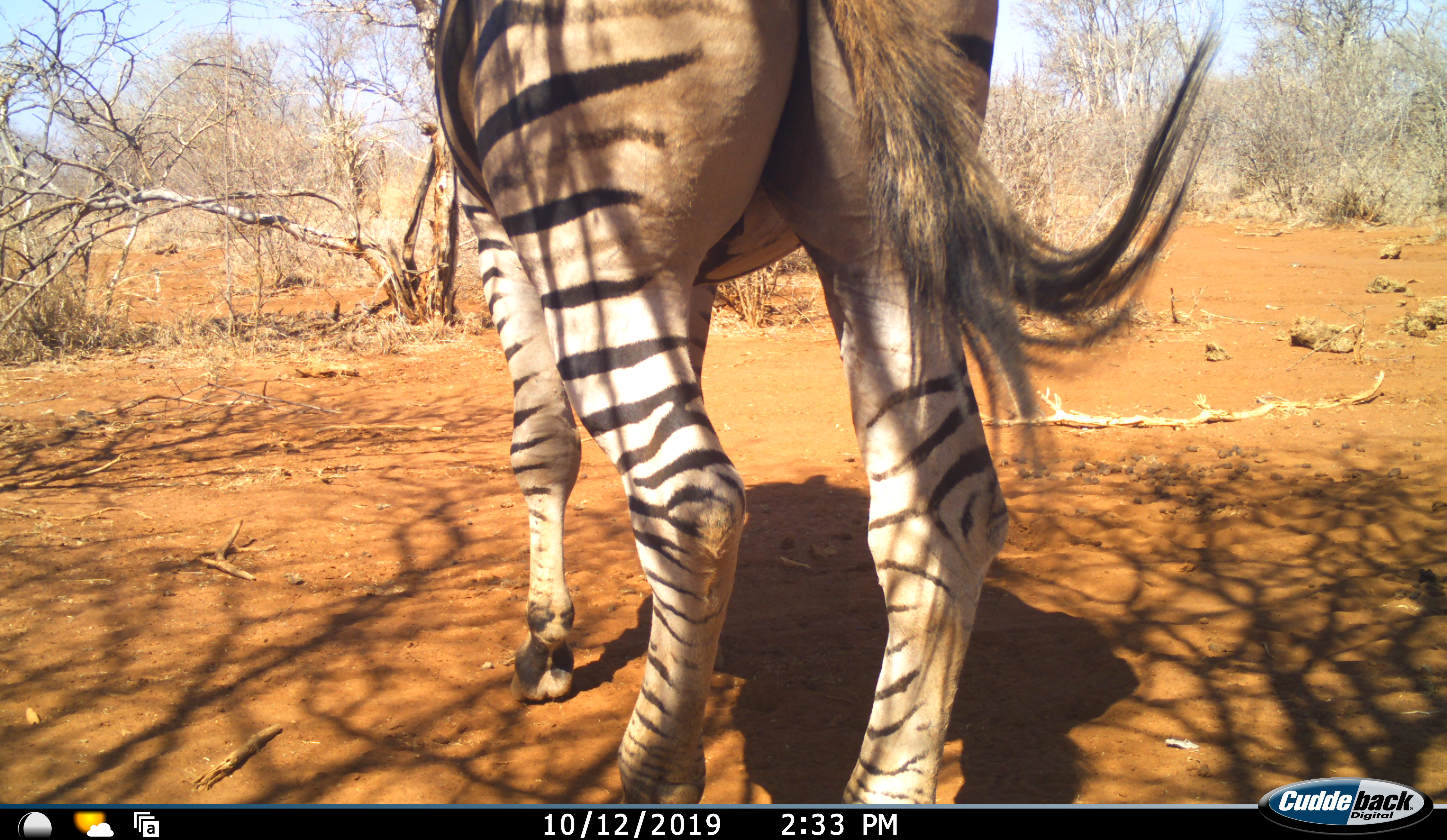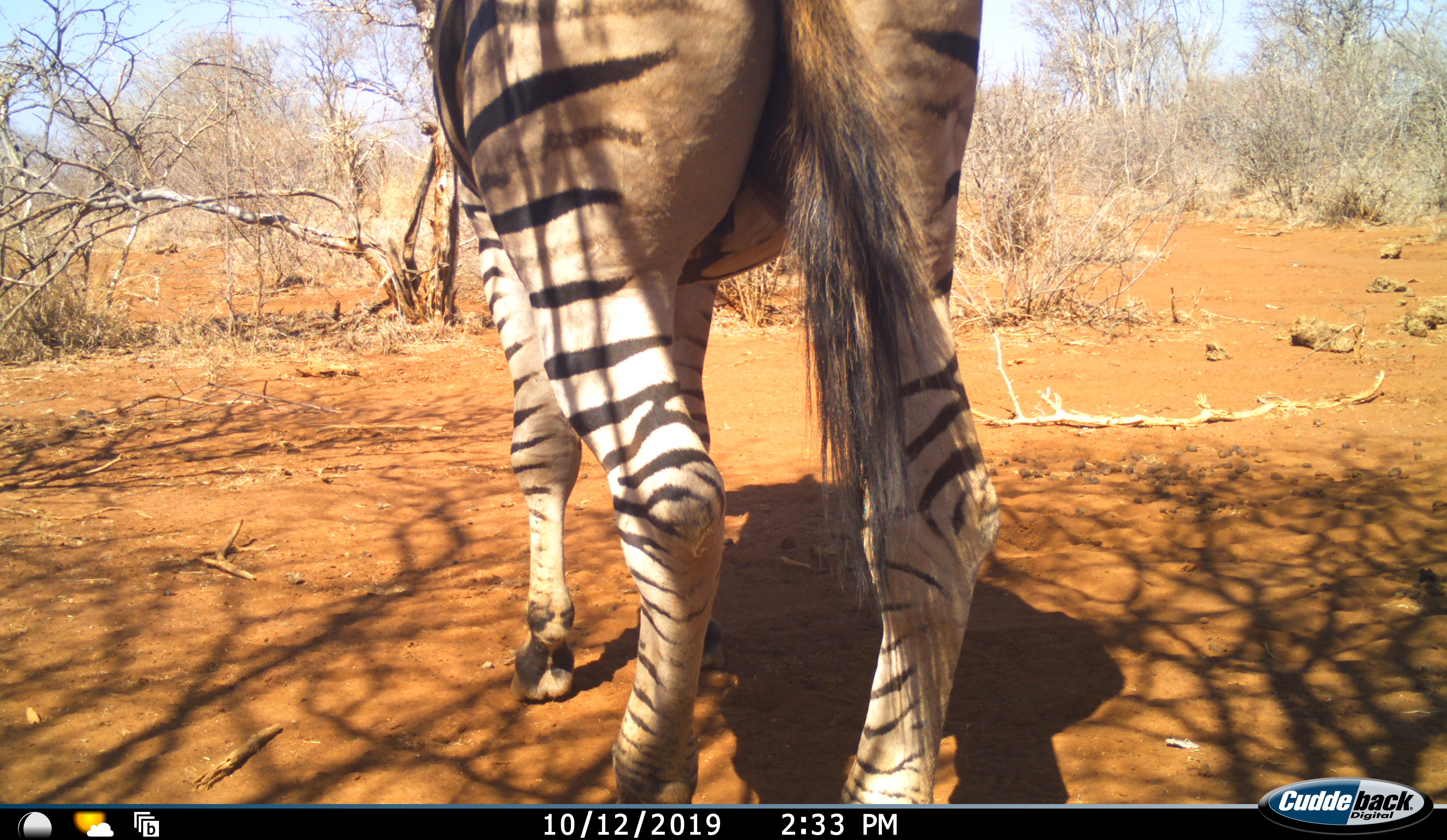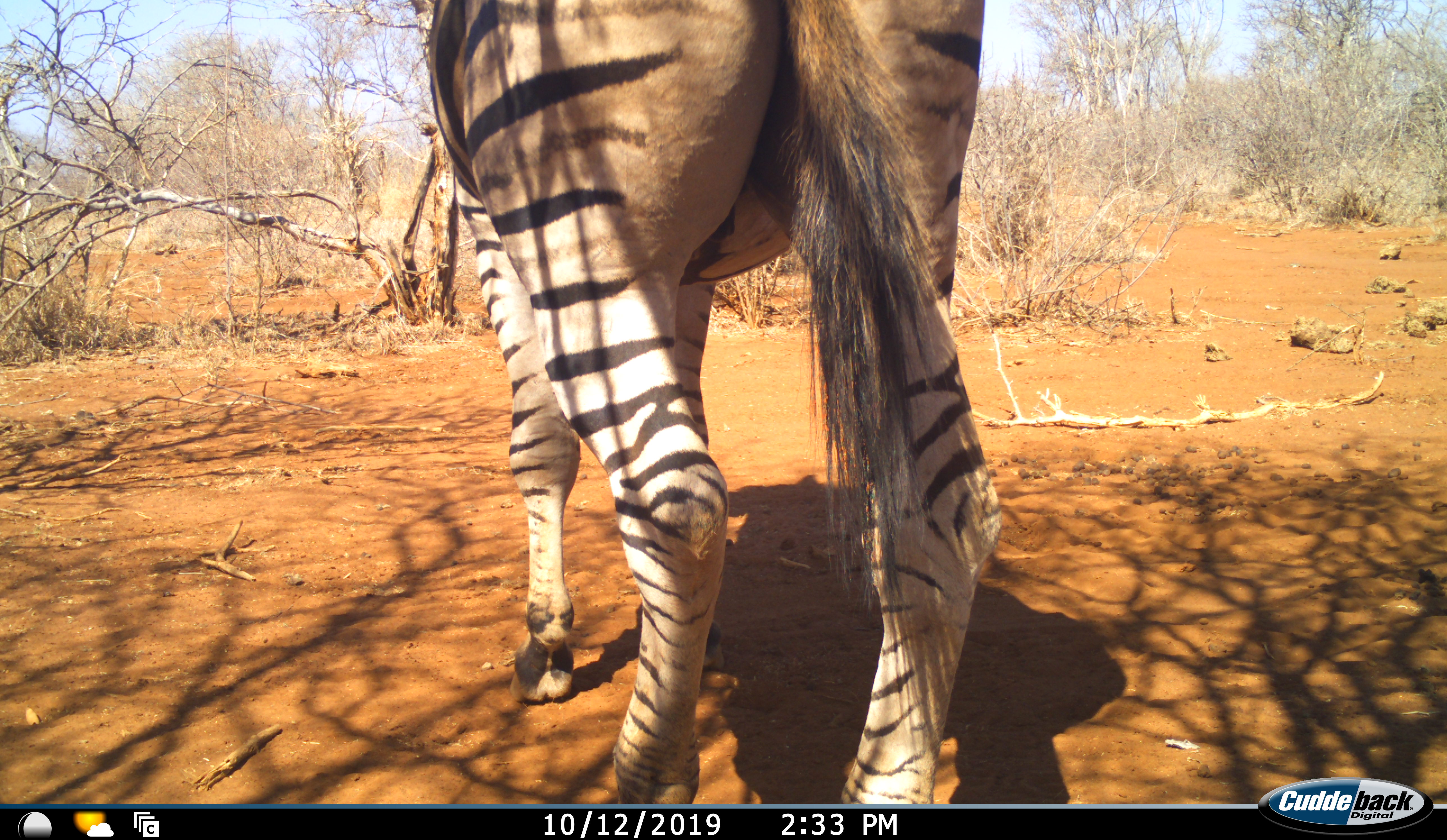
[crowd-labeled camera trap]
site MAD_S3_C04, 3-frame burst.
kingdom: Animalia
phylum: Chordata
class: Mammalia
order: Perissodactyla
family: Equidae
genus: Equus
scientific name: Equus quagga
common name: plains zebra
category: zebraplains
Zebraplains (plains zebra) (Equus quagga), count 1. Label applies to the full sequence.